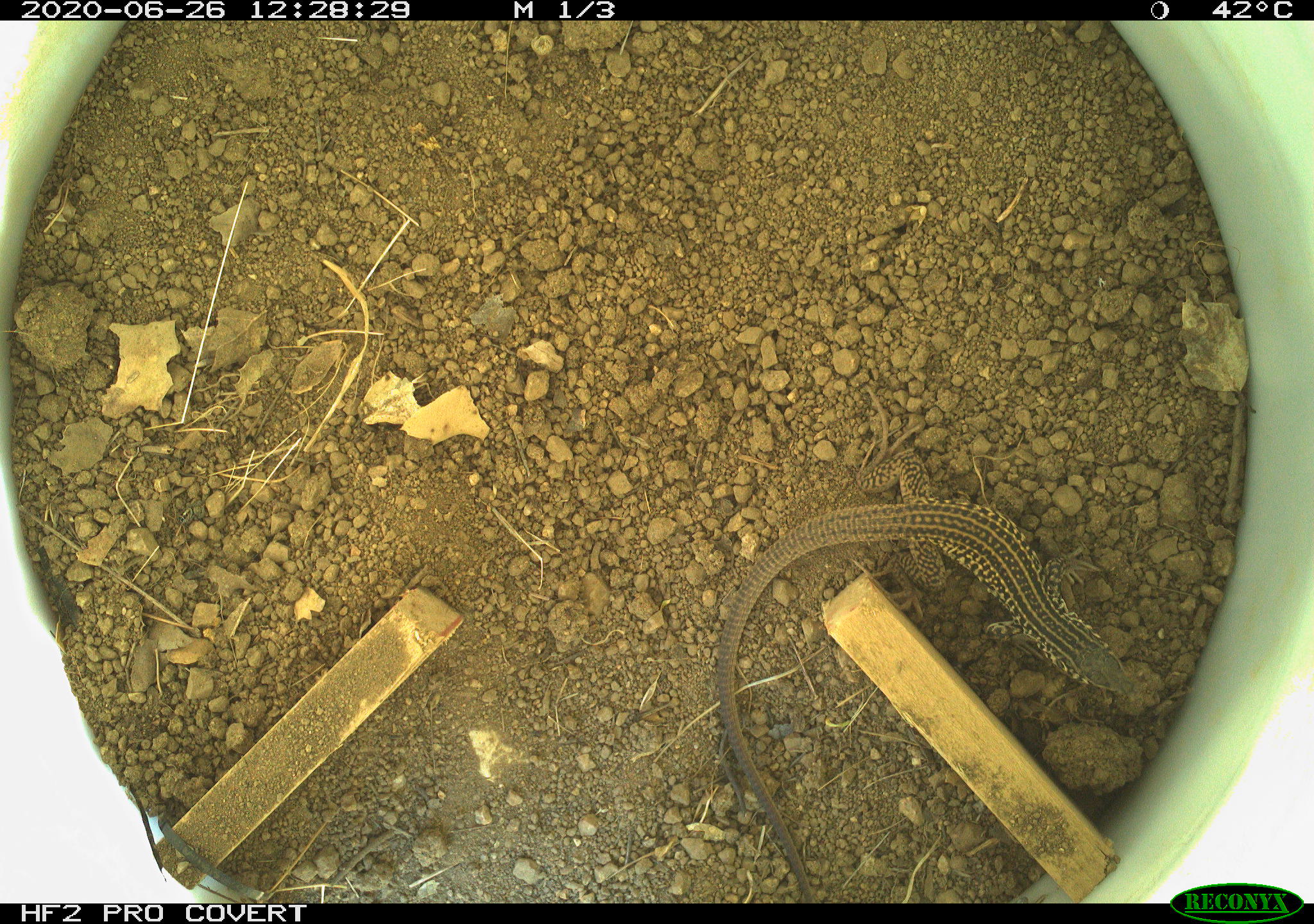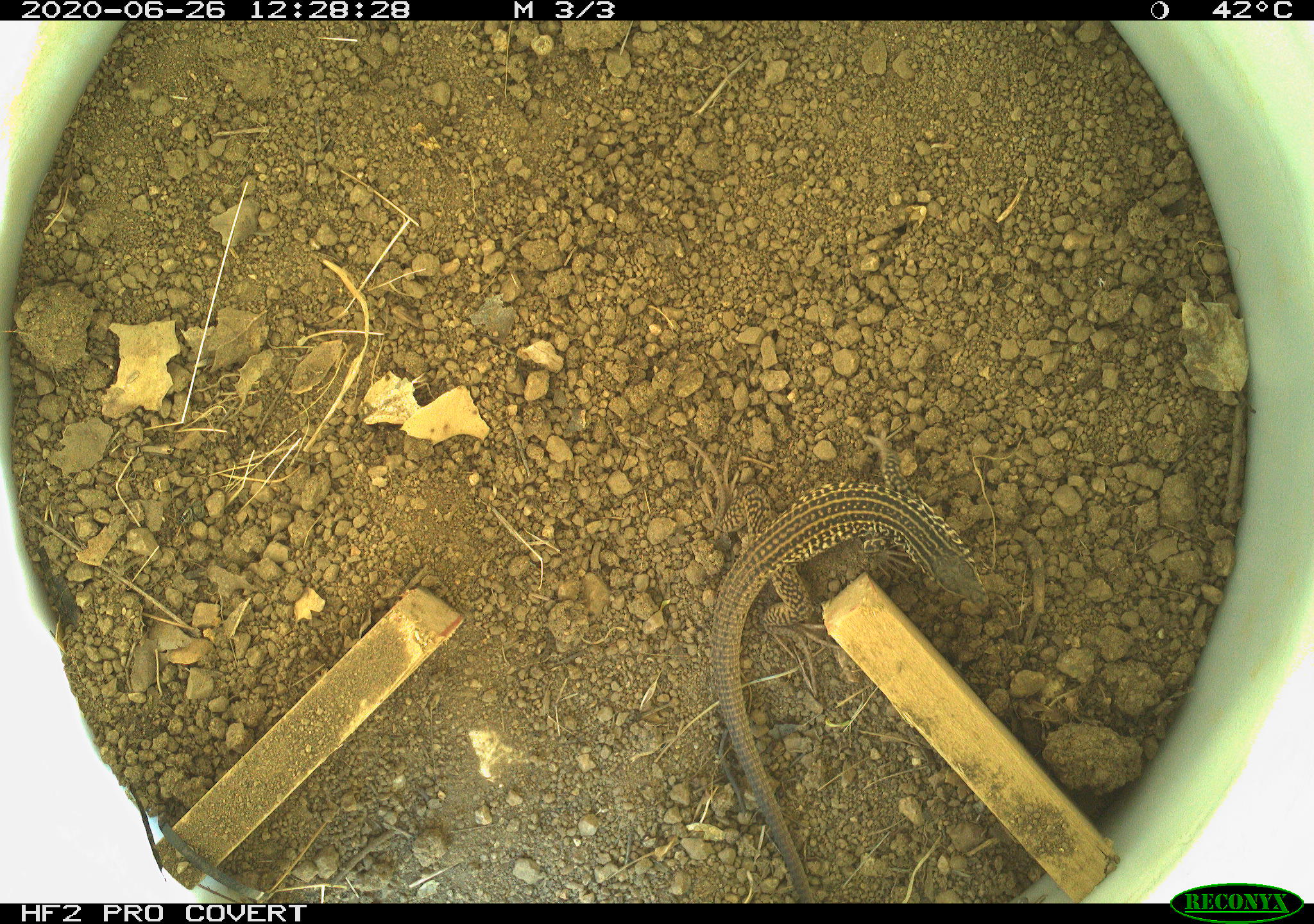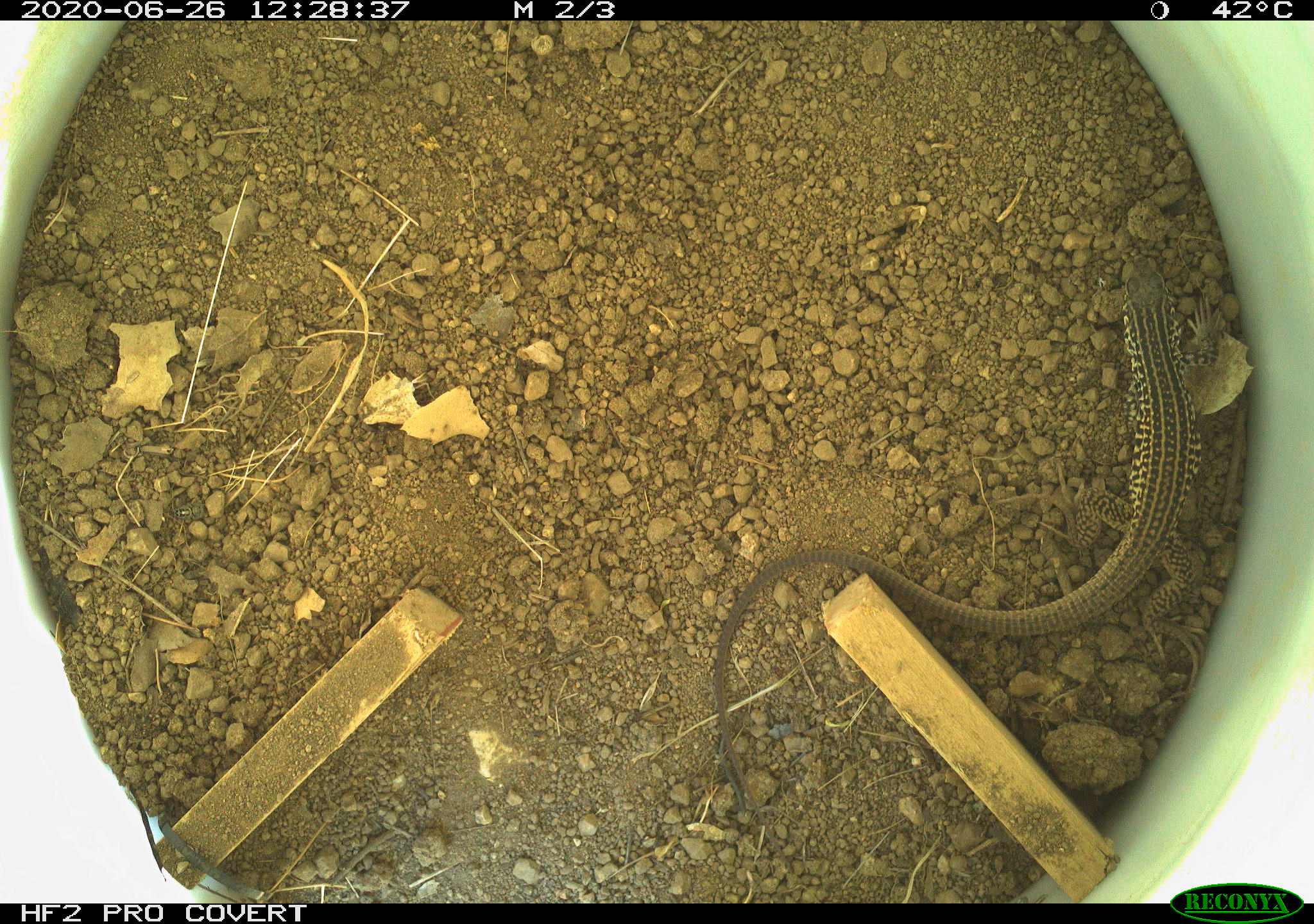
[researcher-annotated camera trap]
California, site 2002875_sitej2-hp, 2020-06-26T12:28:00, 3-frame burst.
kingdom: Animalia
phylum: Chordata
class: Reptilia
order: Squamata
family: Teiidae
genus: Aspidoscelis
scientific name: Aspidoscelis tigris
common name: western whiptail